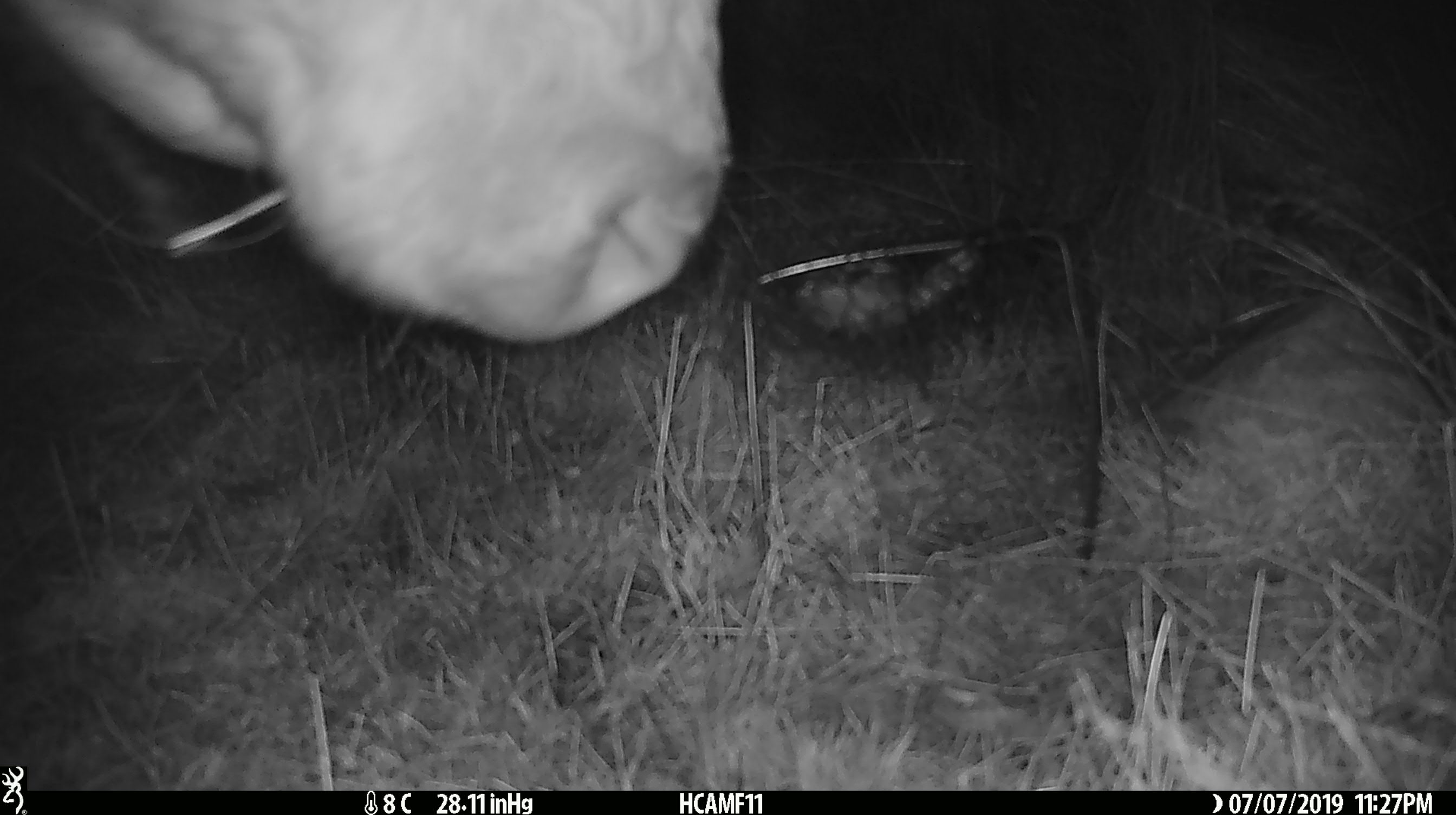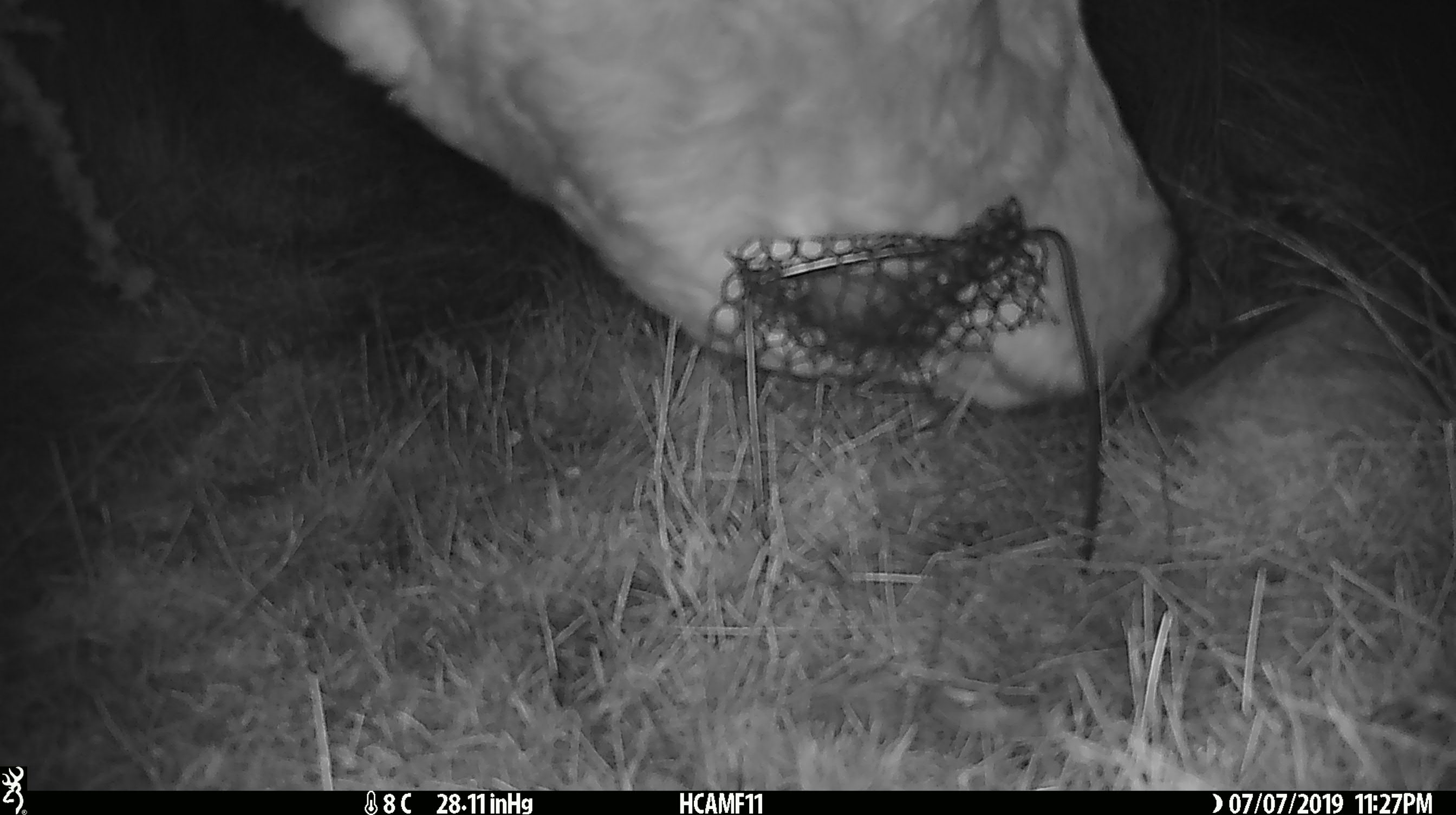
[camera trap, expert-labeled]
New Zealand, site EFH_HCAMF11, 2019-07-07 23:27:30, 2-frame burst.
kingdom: Animalia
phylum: Chordata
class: Mammalia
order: Artiodactyla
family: Bovidae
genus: Bos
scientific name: Bos taurus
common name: domestic cow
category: cow